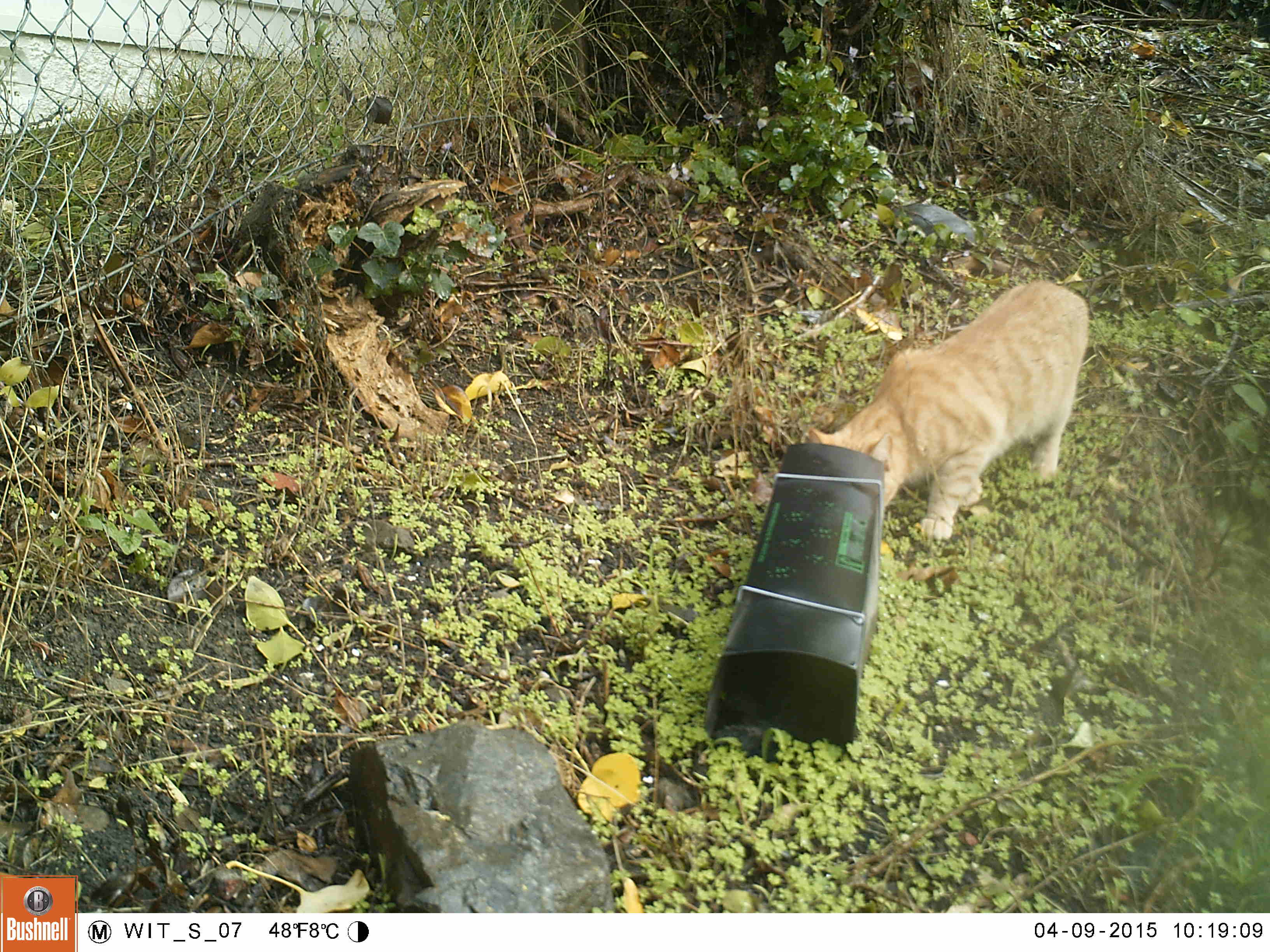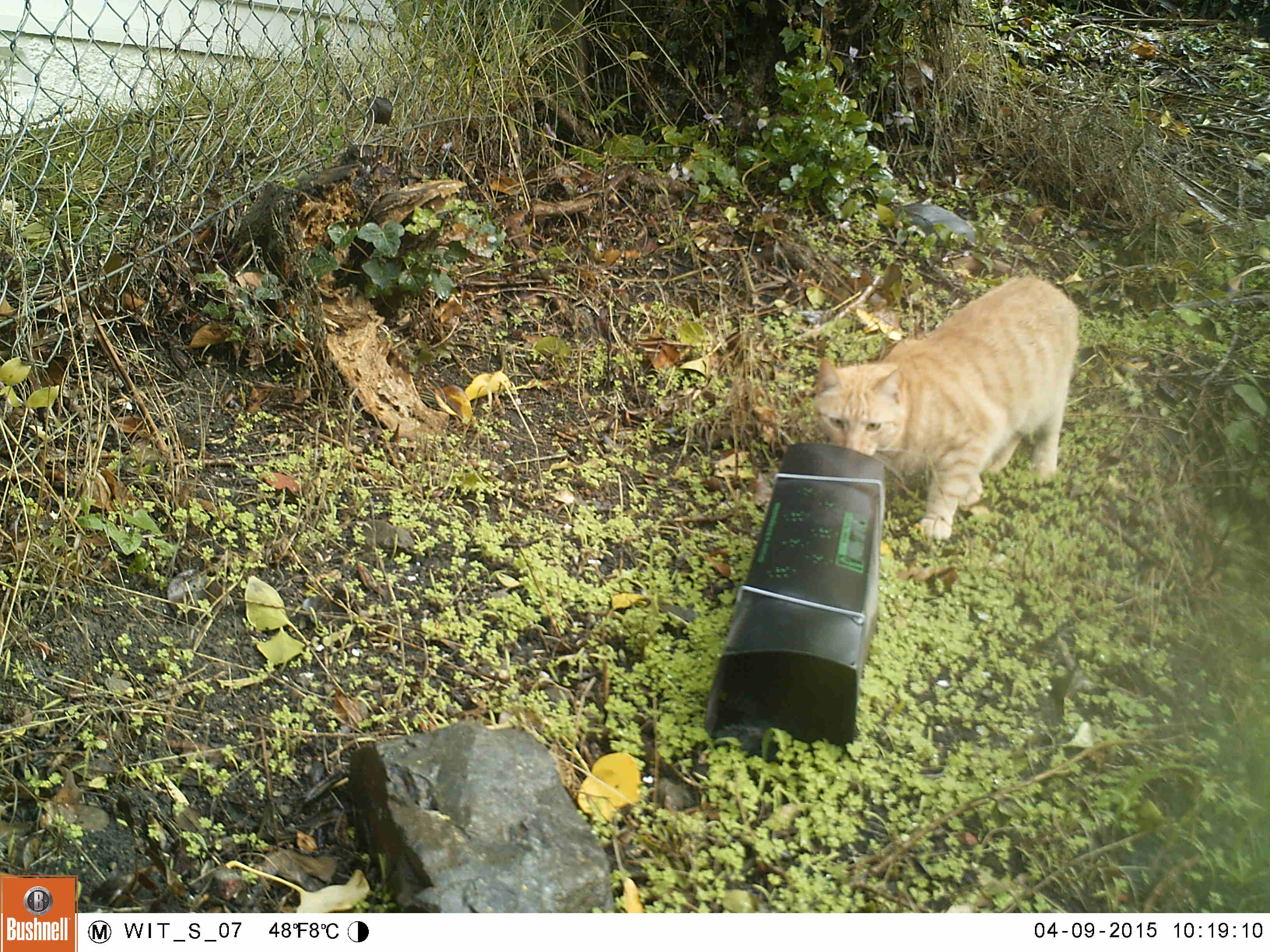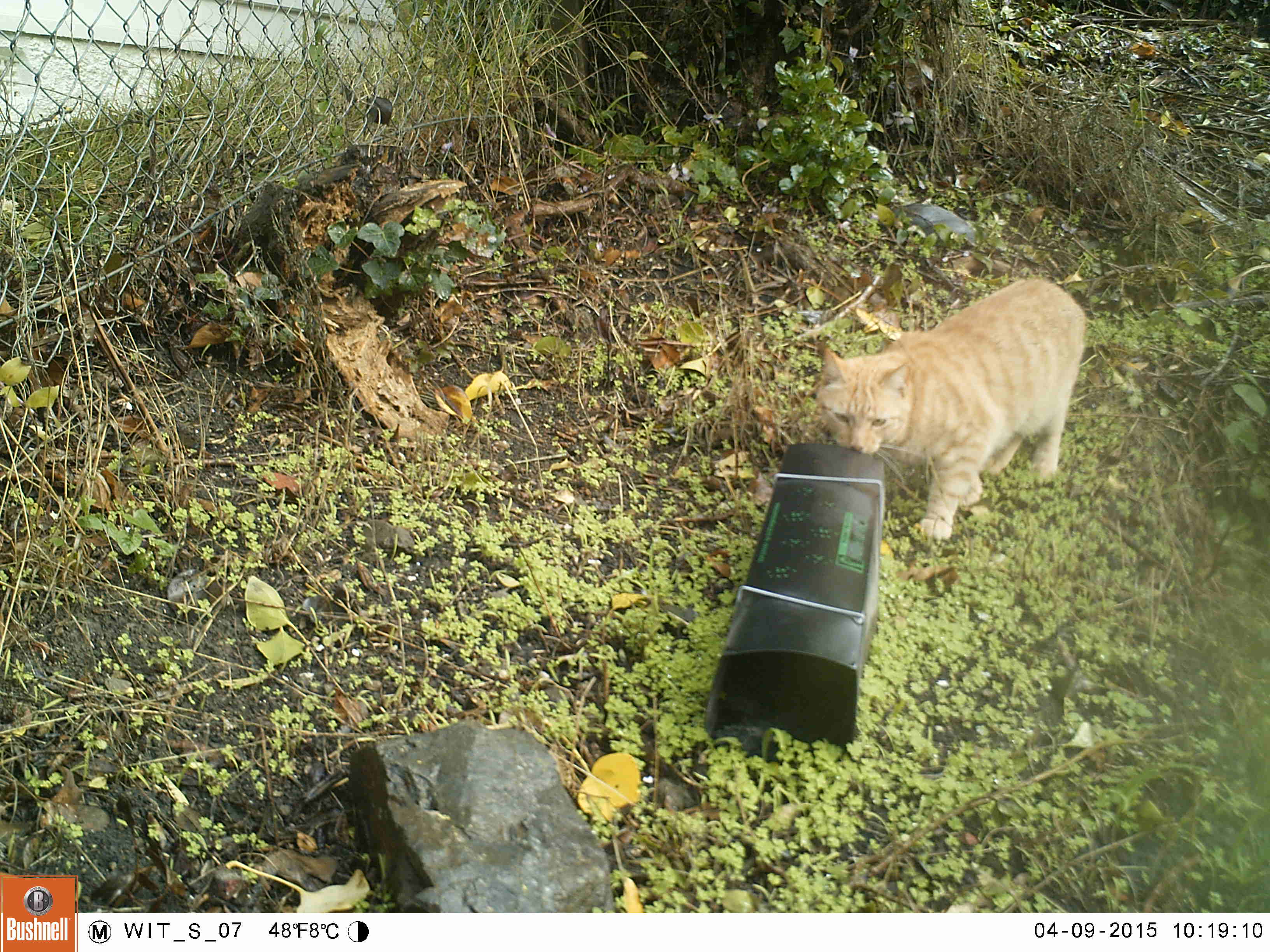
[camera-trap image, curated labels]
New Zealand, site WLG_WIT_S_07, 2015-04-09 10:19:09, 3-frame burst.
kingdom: Animalia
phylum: Chordata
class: Mammalia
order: Carnivora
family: Felidae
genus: Felis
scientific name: Felis catus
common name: domestic cat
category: cat